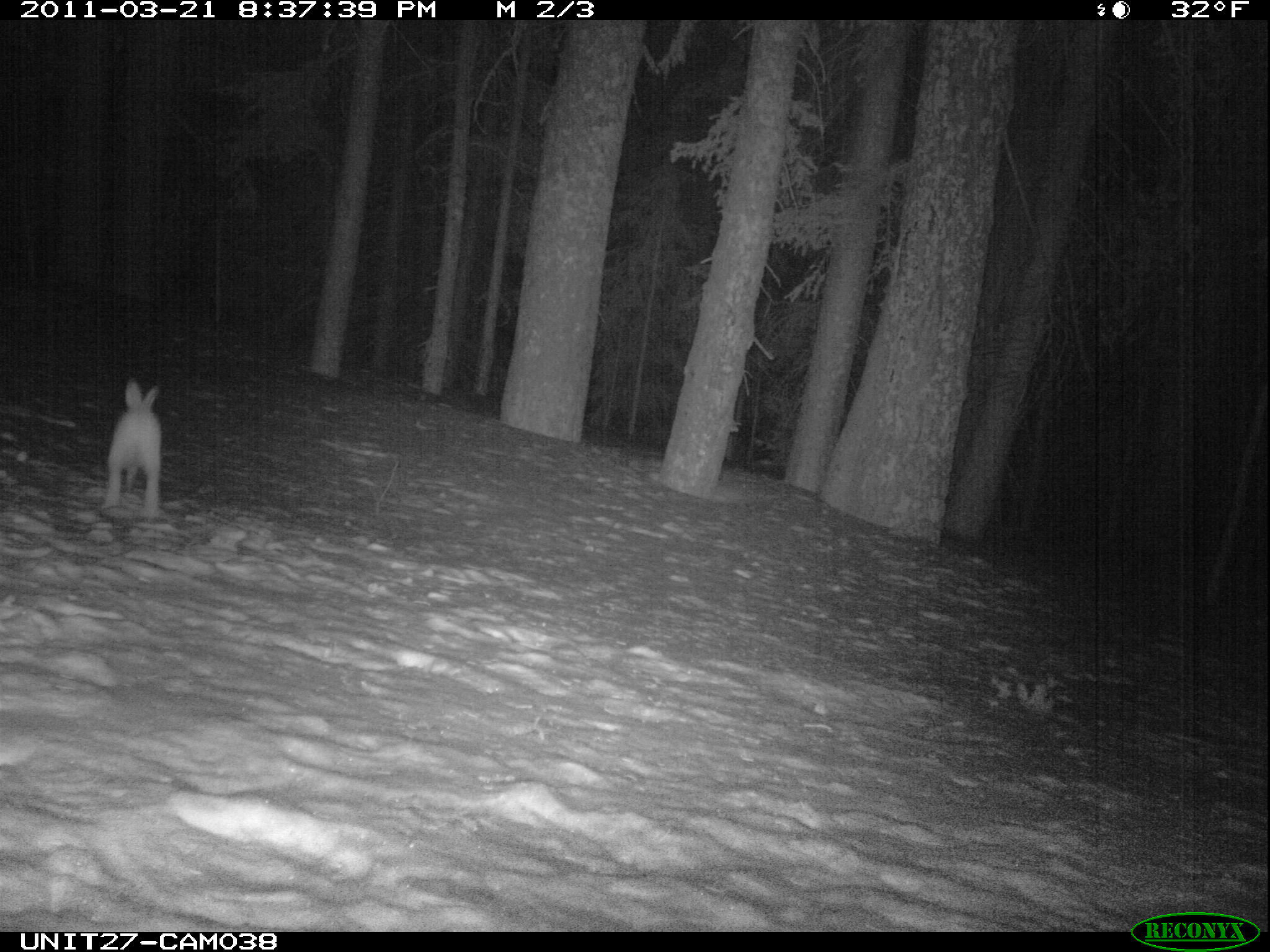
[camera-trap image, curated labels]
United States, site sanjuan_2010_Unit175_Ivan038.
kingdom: Animalia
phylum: Chordata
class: Mammalia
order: Lagomorpha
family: Leporidae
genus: Lepus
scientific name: Lepus americanus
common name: snowshoe hare